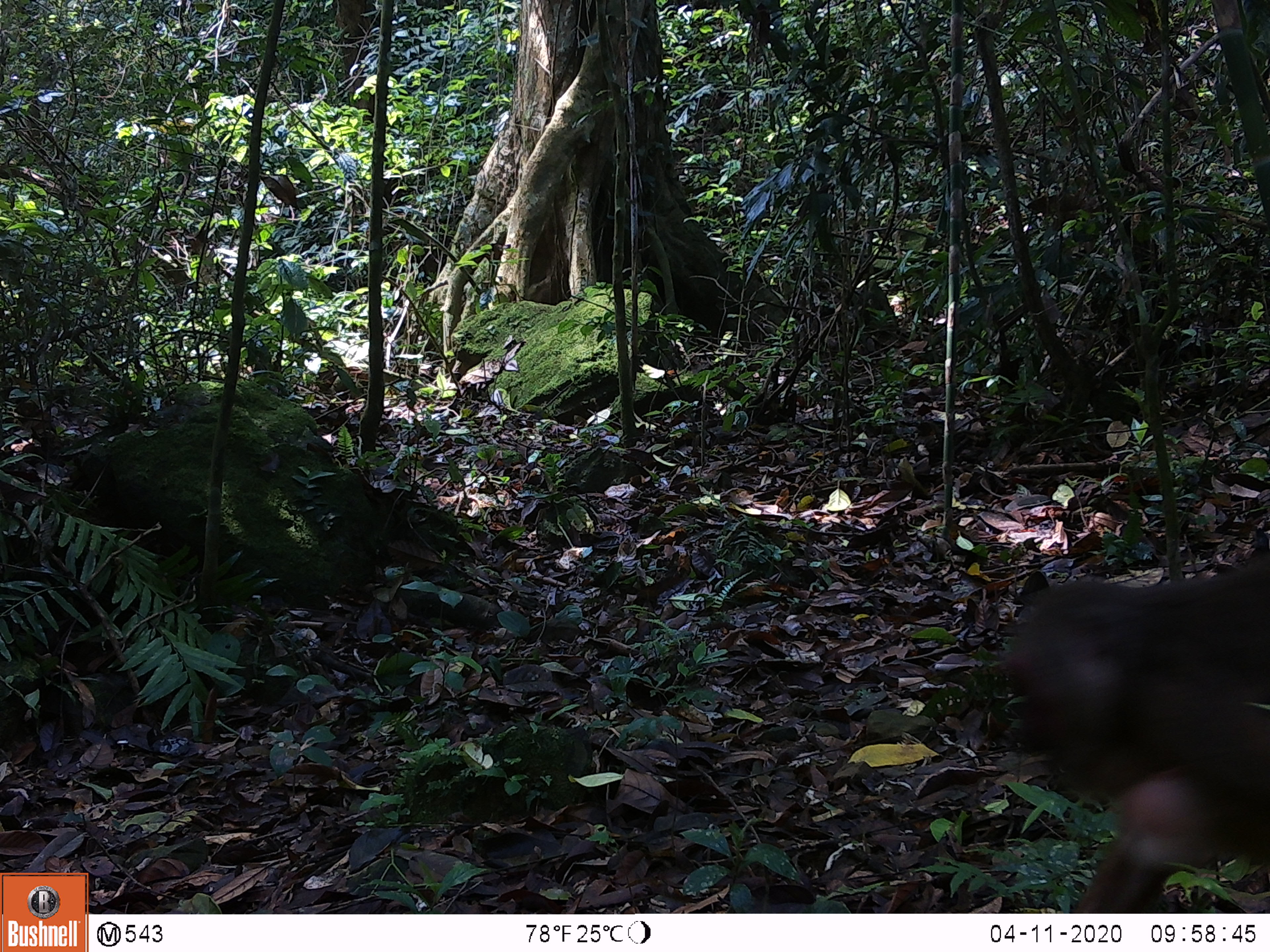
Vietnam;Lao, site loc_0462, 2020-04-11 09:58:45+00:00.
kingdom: Animalia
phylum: Chordata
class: Mammalia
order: Primates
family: Cercopithecidae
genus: Macaca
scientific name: Macaca arctoides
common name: stump-tailed macaque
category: stump tailed macaque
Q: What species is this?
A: Stump tailed macaque (stump-tailed macaque) (Macaca arctoides).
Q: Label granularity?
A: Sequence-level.